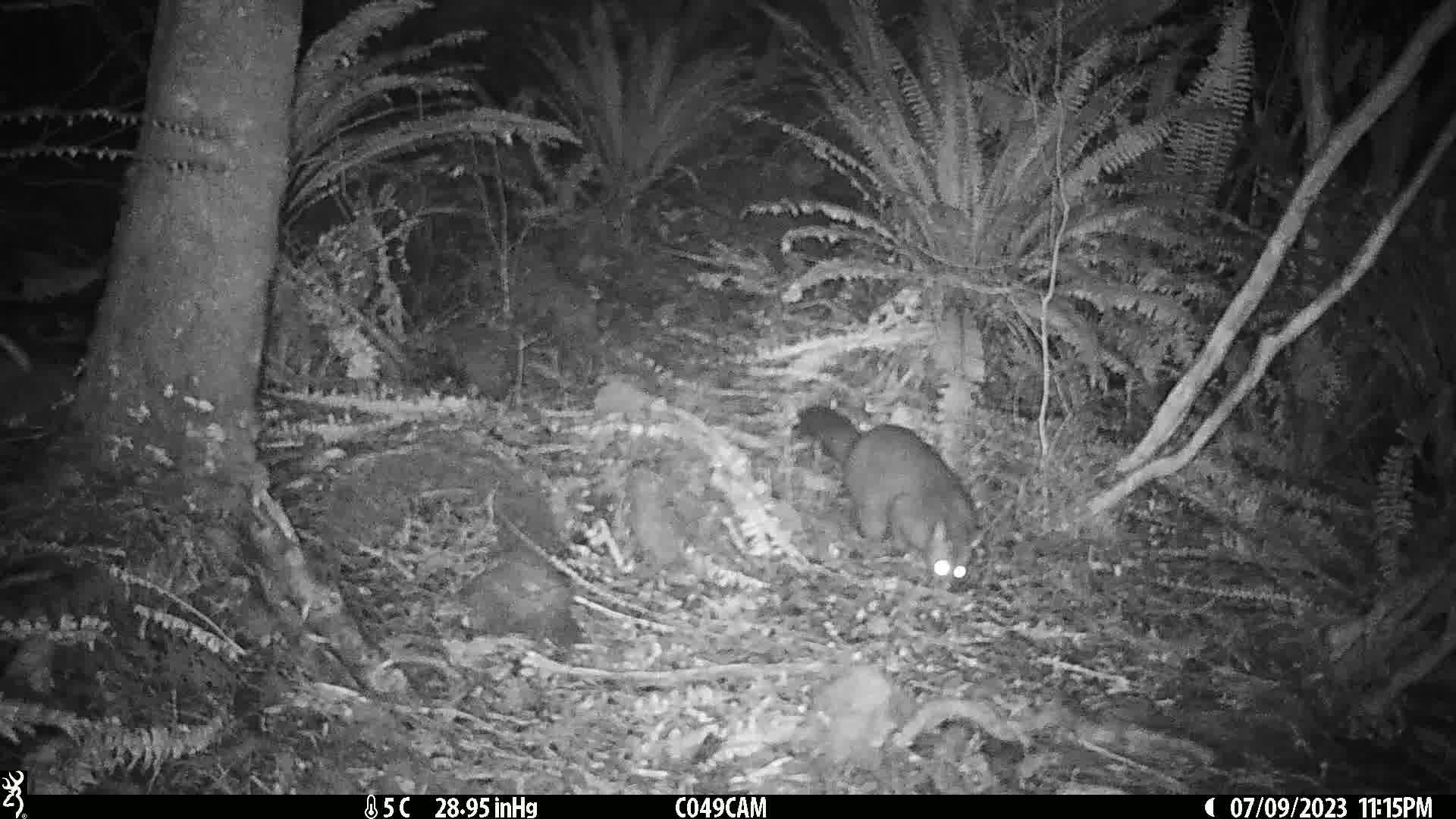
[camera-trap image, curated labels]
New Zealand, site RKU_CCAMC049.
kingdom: Animalia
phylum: Chordata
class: Mammalia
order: Diprotodontia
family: Phalangeridae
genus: Trichosurus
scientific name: Trichosurus vulpecula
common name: common brushtail possum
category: possum